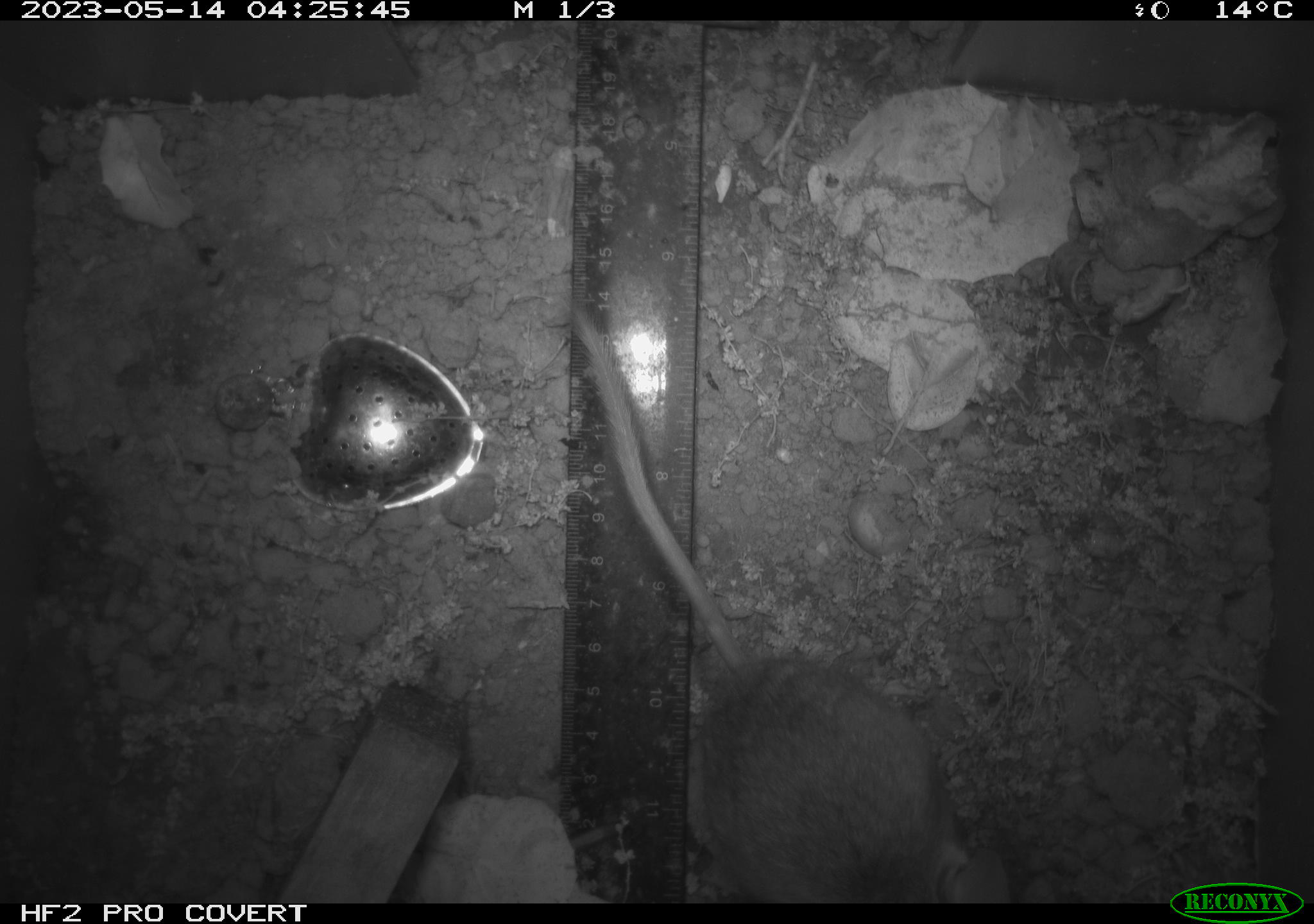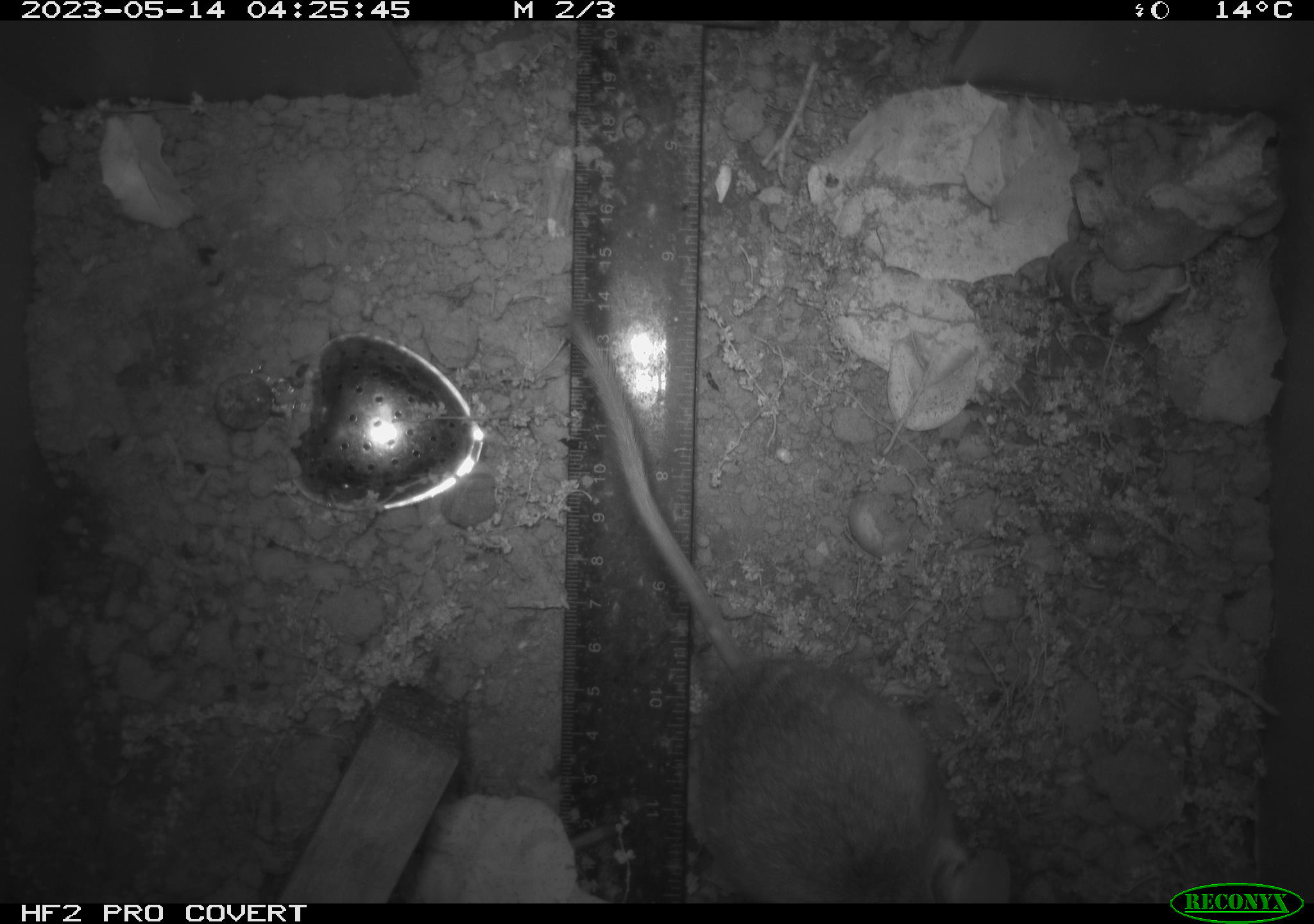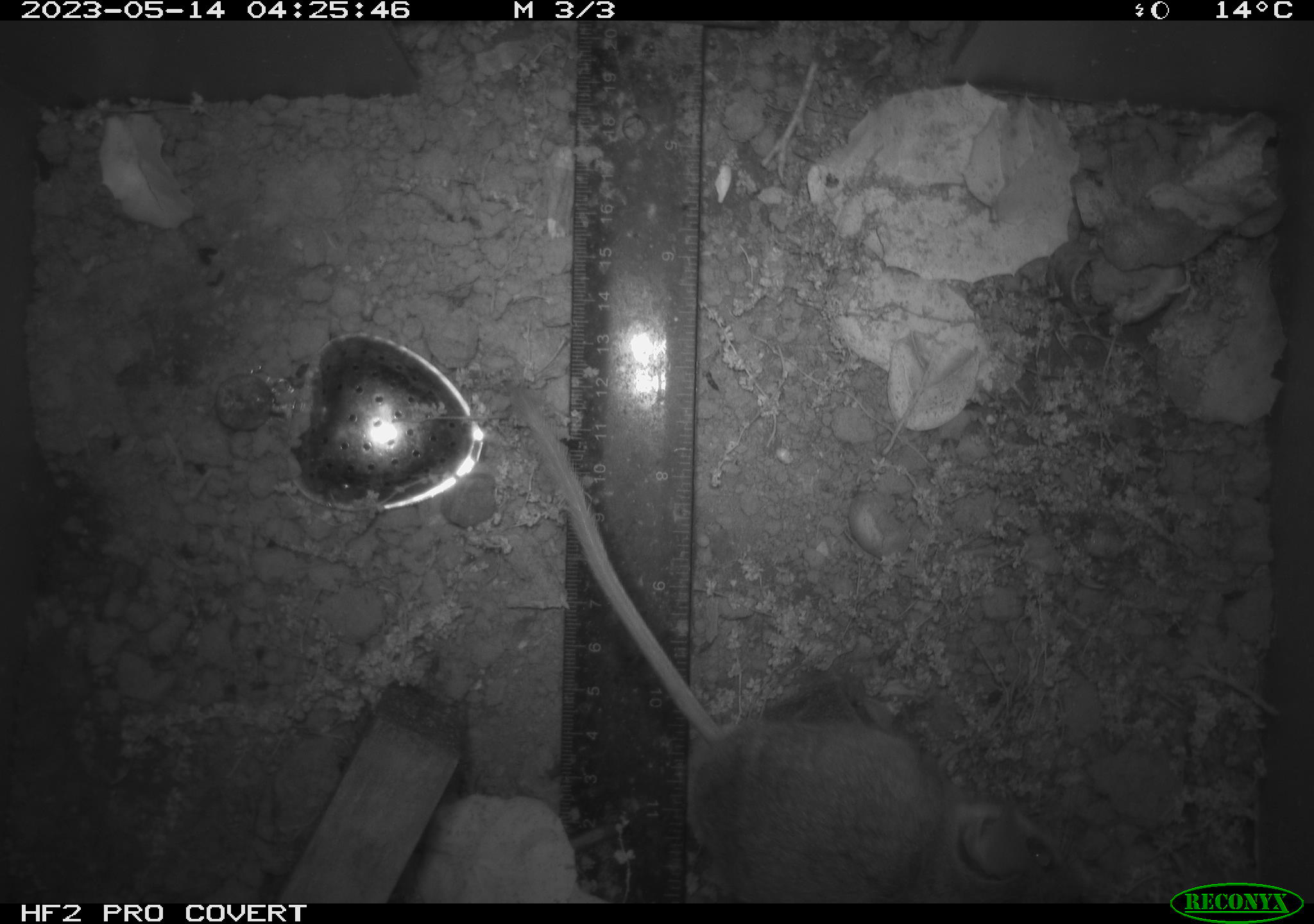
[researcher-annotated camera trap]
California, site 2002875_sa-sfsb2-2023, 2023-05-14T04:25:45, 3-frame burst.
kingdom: Animalia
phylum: Chordata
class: Mammalia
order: Rodentia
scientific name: Rodentia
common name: mouse species